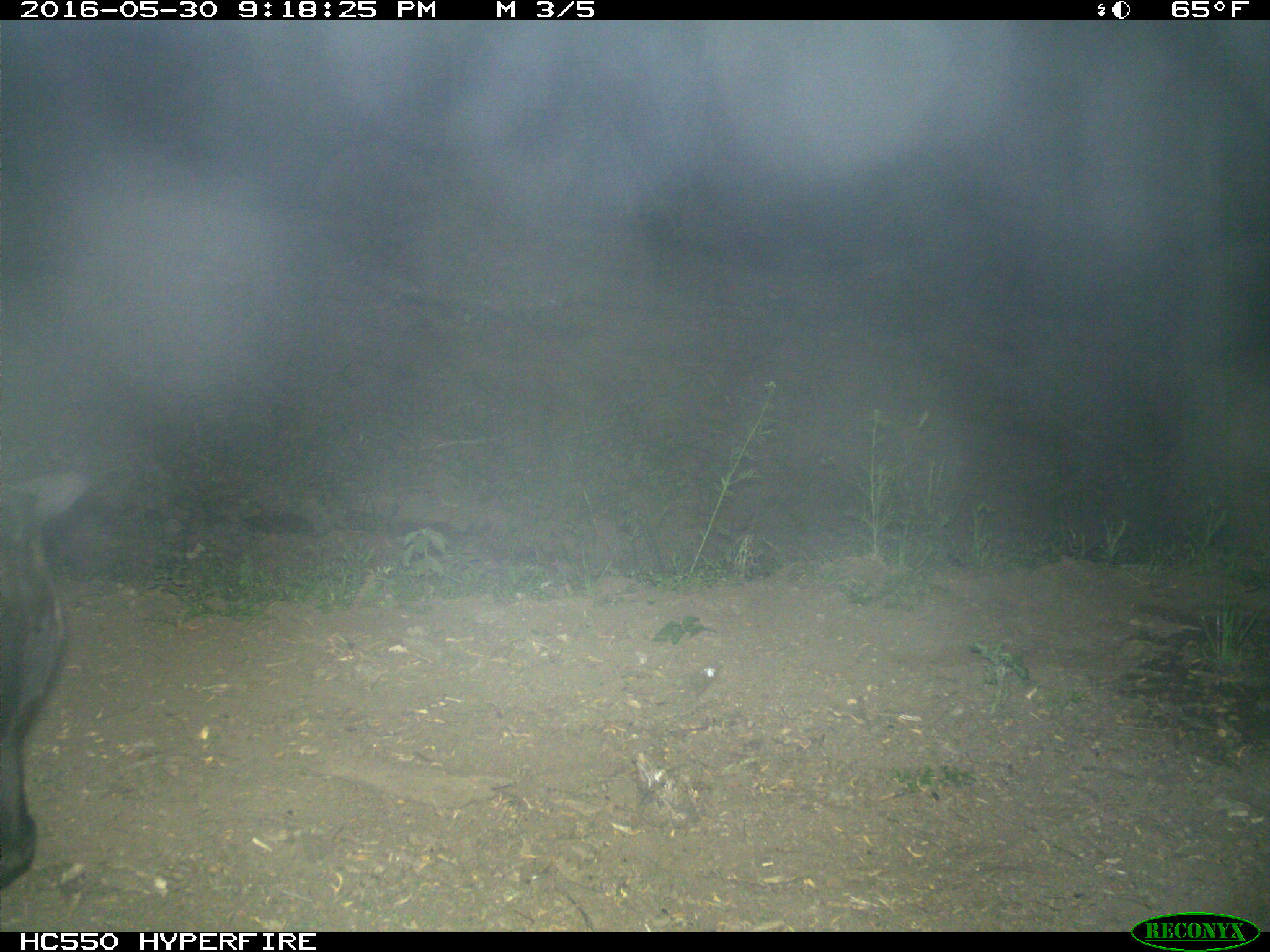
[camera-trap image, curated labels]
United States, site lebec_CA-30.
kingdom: Animalia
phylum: Chordata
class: Mammalia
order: Artiodactyla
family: Bovidae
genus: Bos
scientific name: Bos taurus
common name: domestic cow